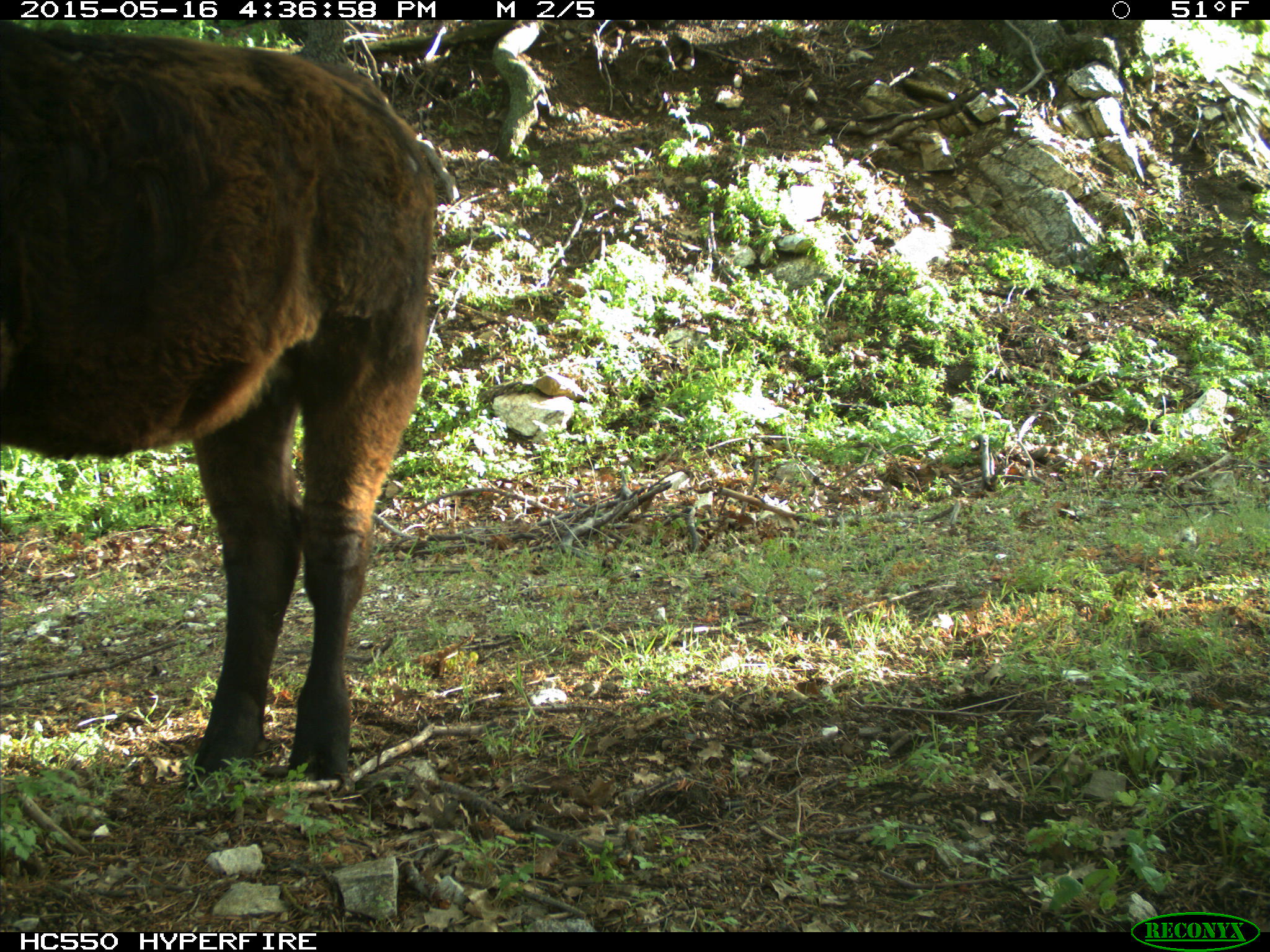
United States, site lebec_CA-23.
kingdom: Animalia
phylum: Chordata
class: Mammalia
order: Artiodactyla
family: Bovidae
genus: Bos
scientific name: Bos taurus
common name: domestic cow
Bos taurus (domestic cow).